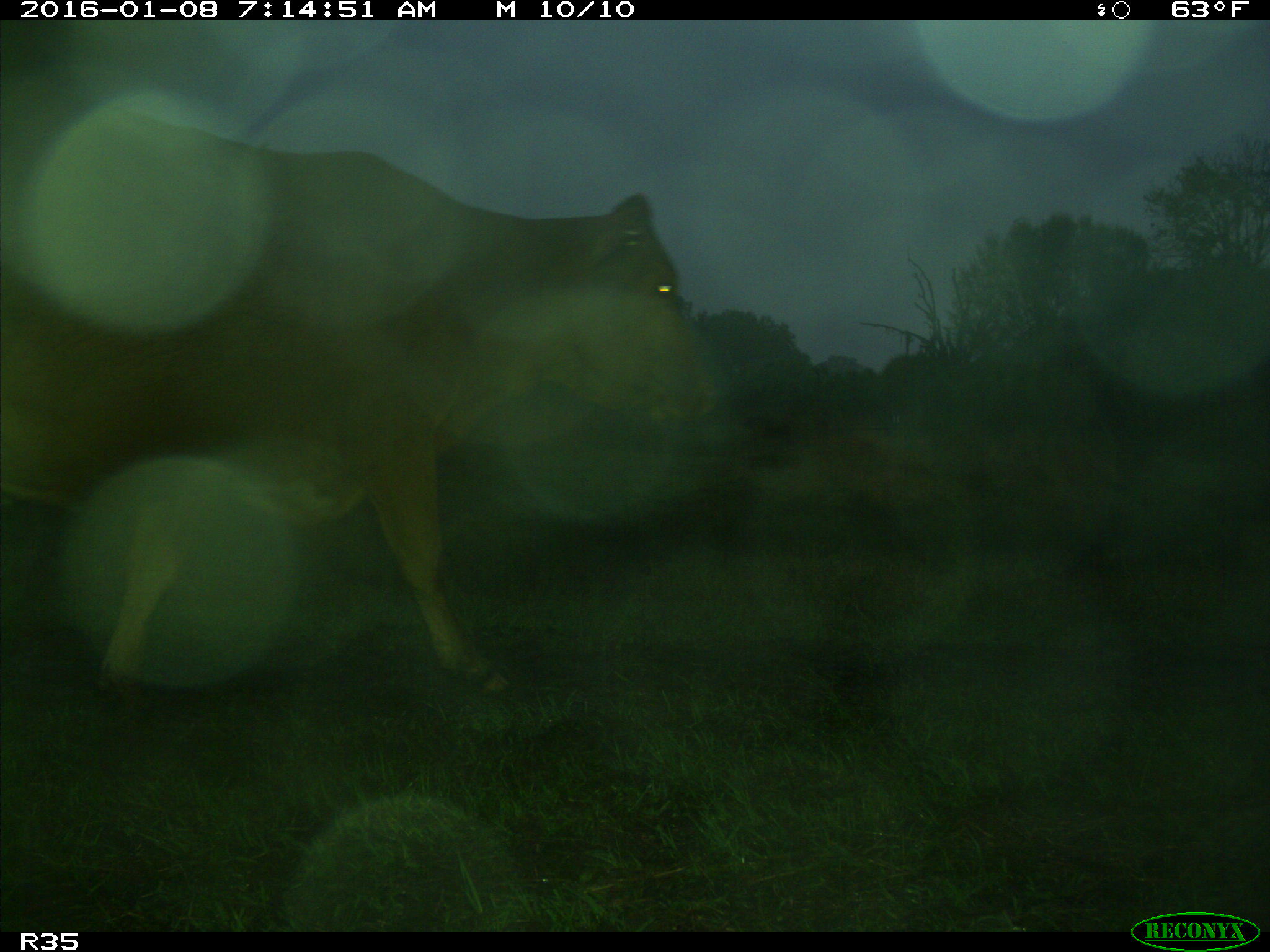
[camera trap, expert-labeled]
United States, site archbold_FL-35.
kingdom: Animalia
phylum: Chordata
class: Mammalia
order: Artiodactyla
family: Bovidae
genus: Bos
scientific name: Bos taurus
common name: domestic cow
Bos taurus (domestic cow).